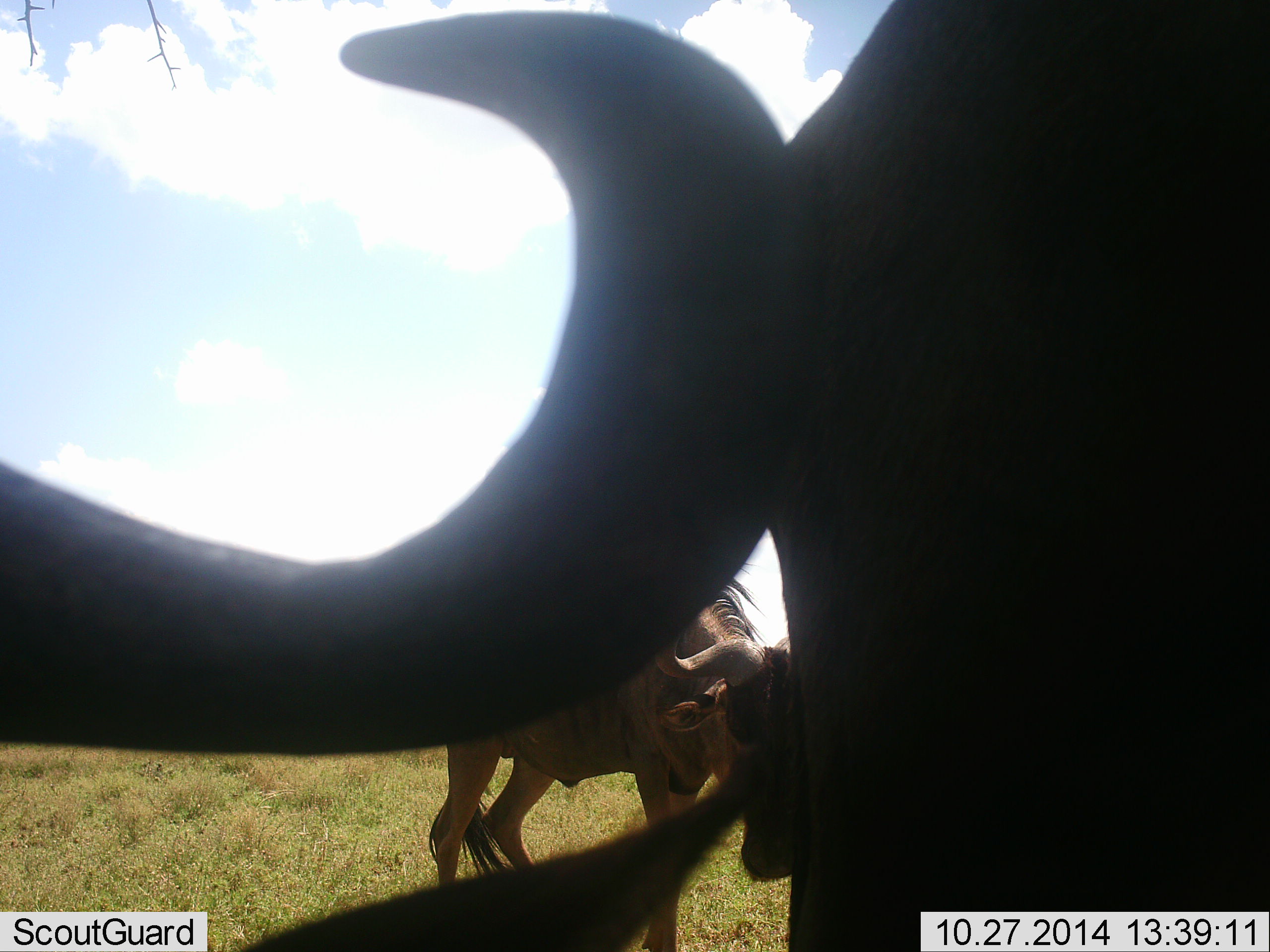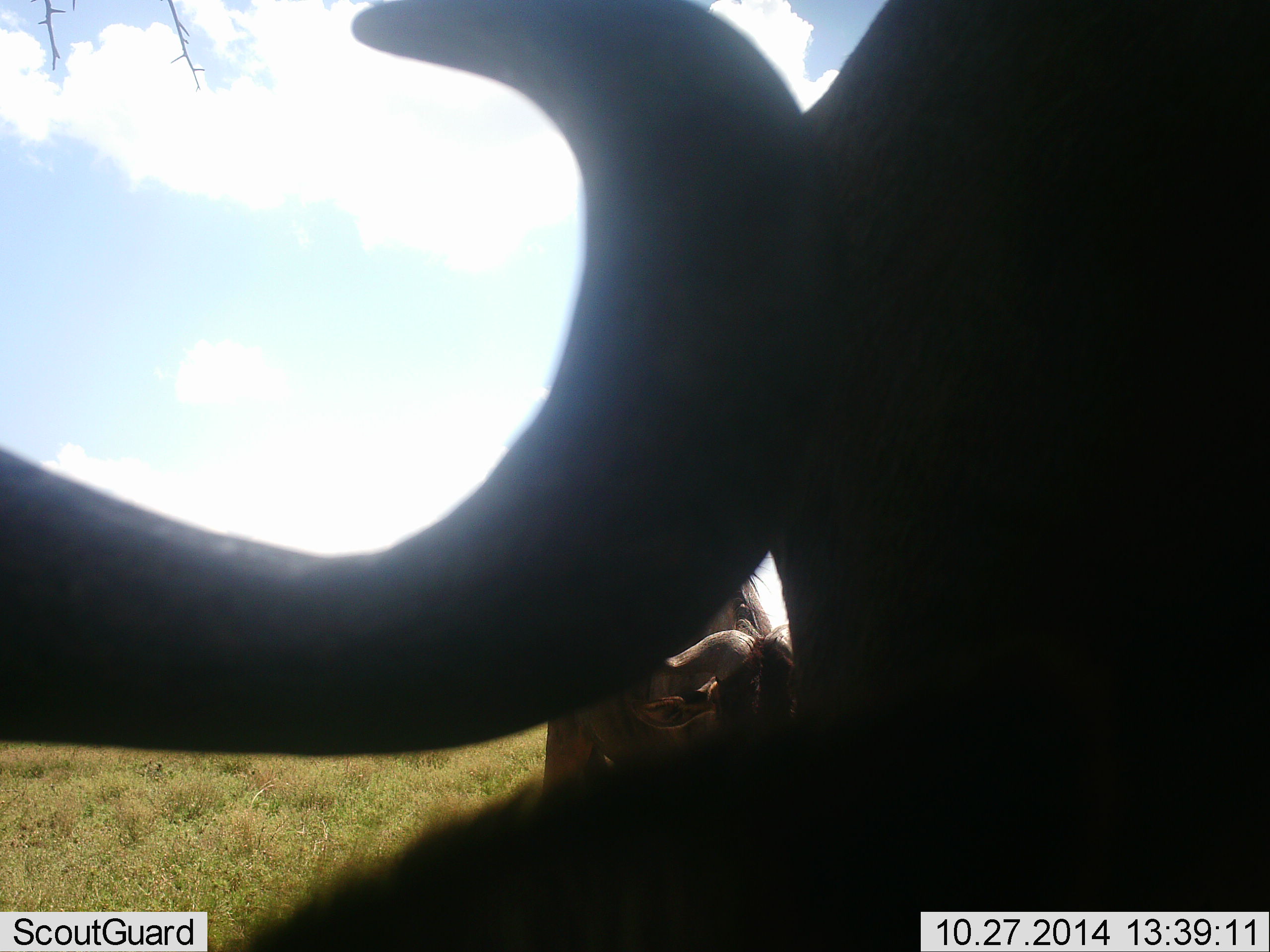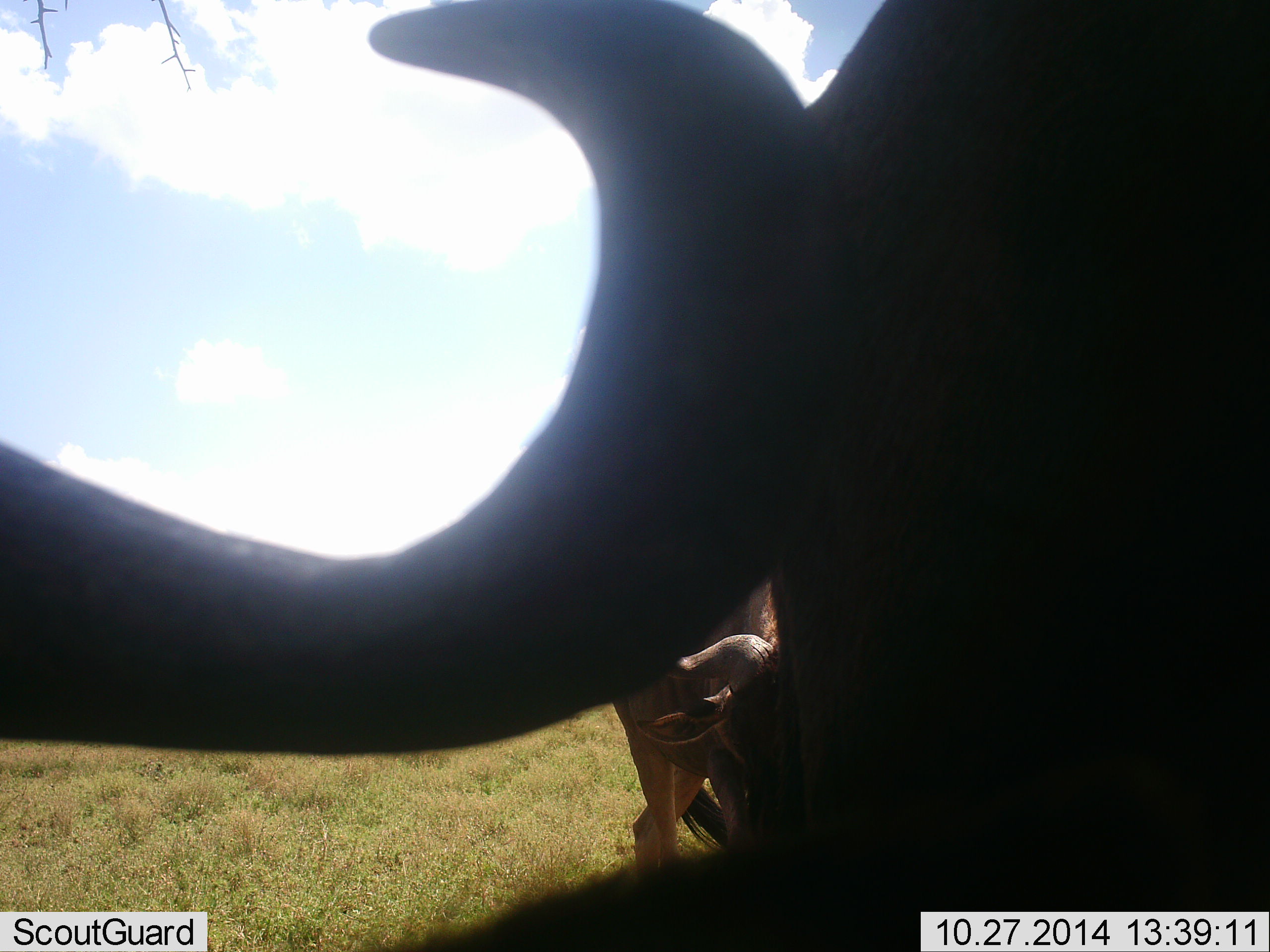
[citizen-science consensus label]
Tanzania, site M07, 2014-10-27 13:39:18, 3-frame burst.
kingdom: Animalia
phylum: Chordata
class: Mammalia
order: Artiodactyla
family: Bovidae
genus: Connochaetes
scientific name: Connochaetes taurinus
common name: blue wildebeest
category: wildebeest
Wildebeest (blue wildebeest) (Connochaetes taurinus), count 3. Behavior (volunteer vote fractions): standing 100%, resting 33%, moving 25%, interacting 8%. Young present (vote fraction): 0%. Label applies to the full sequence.